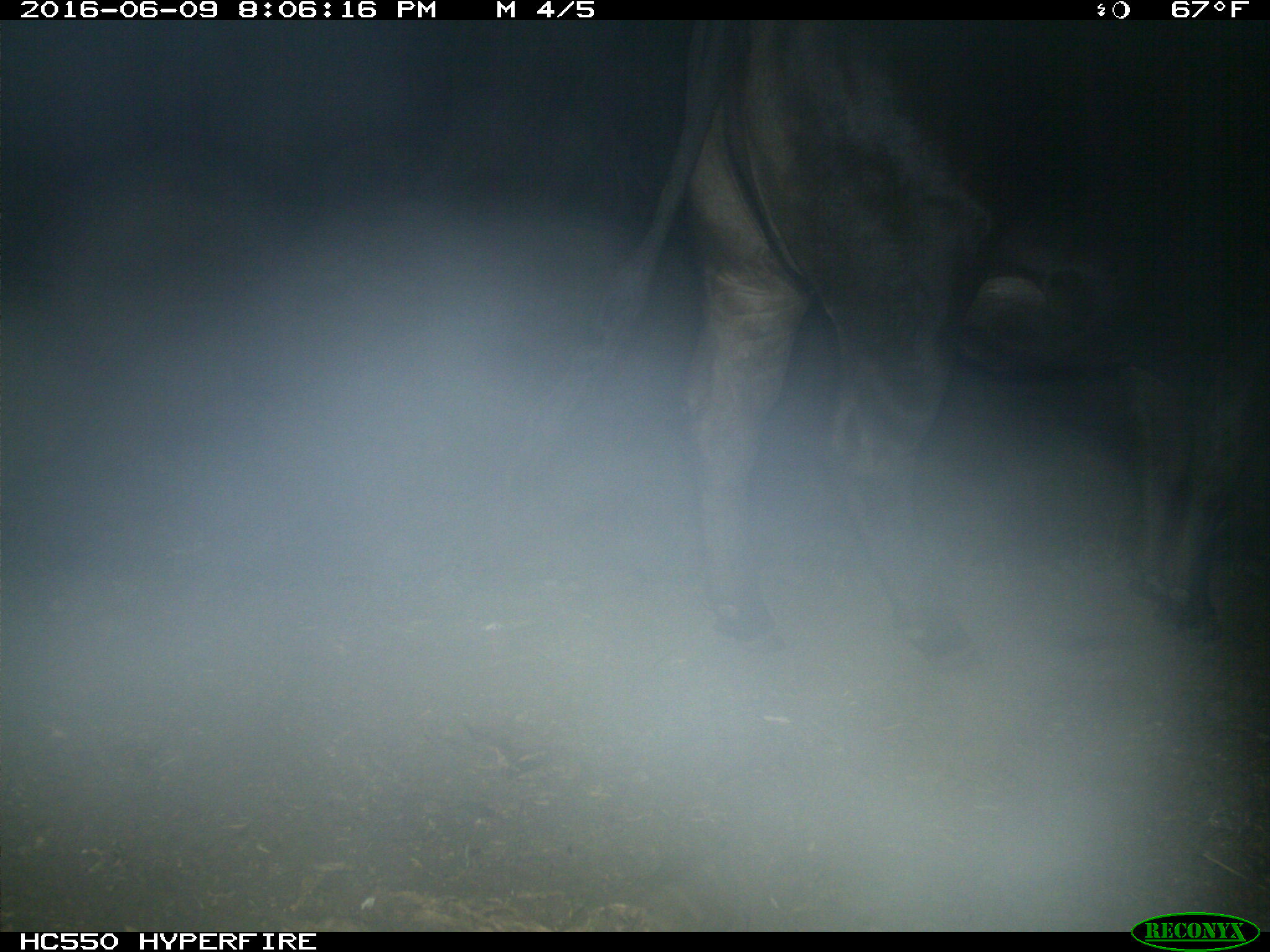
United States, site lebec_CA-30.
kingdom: Animalia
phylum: Chordata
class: Mammalia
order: Artiodactyla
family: Bovidae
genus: Bos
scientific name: Bos taurus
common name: domestic cow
Bos taurus (domestic cow).